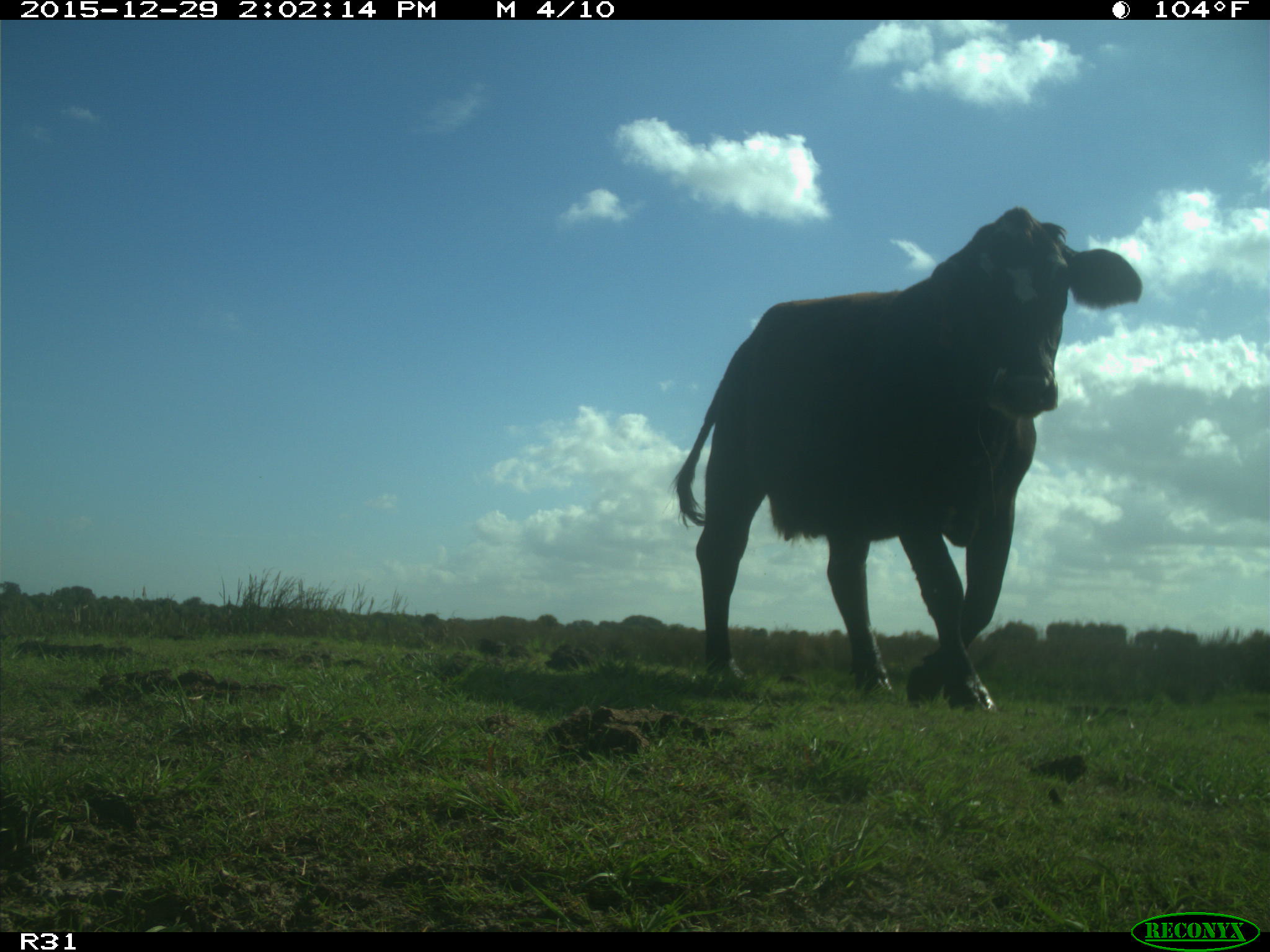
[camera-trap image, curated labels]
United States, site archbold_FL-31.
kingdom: Animalia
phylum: Chordata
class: Mammalia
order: Artiodactyla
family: Bovidae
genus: Bos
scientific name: Bos taurus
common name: domestic cow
Bos taurus (domestic cow).